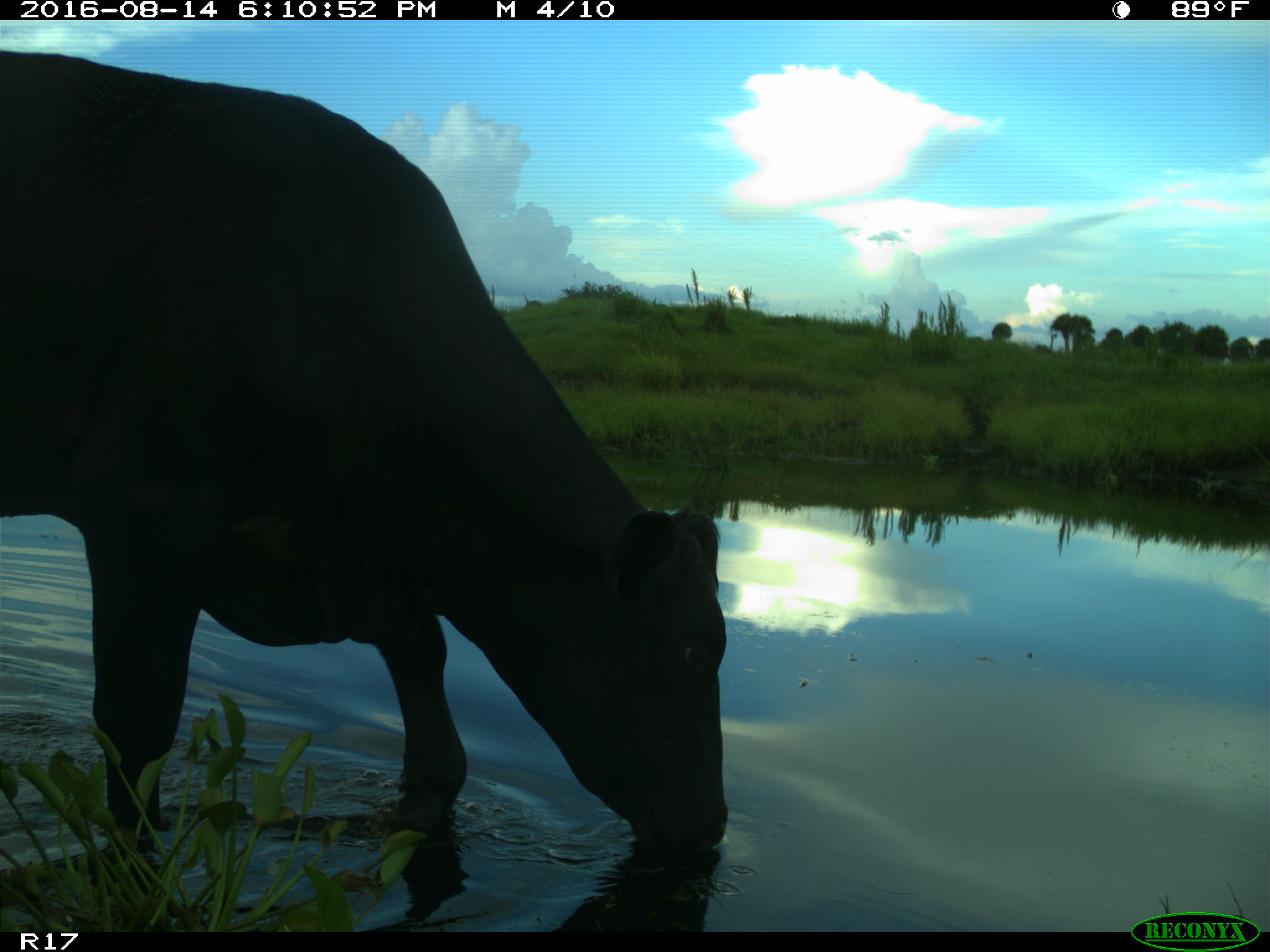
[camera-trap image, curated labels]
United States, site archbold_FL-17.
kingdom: Animalia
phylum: Chordata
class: Mammalia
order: Artiodactyla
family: Bovidae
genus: Bos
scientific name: Bos taurus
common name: domestic cow